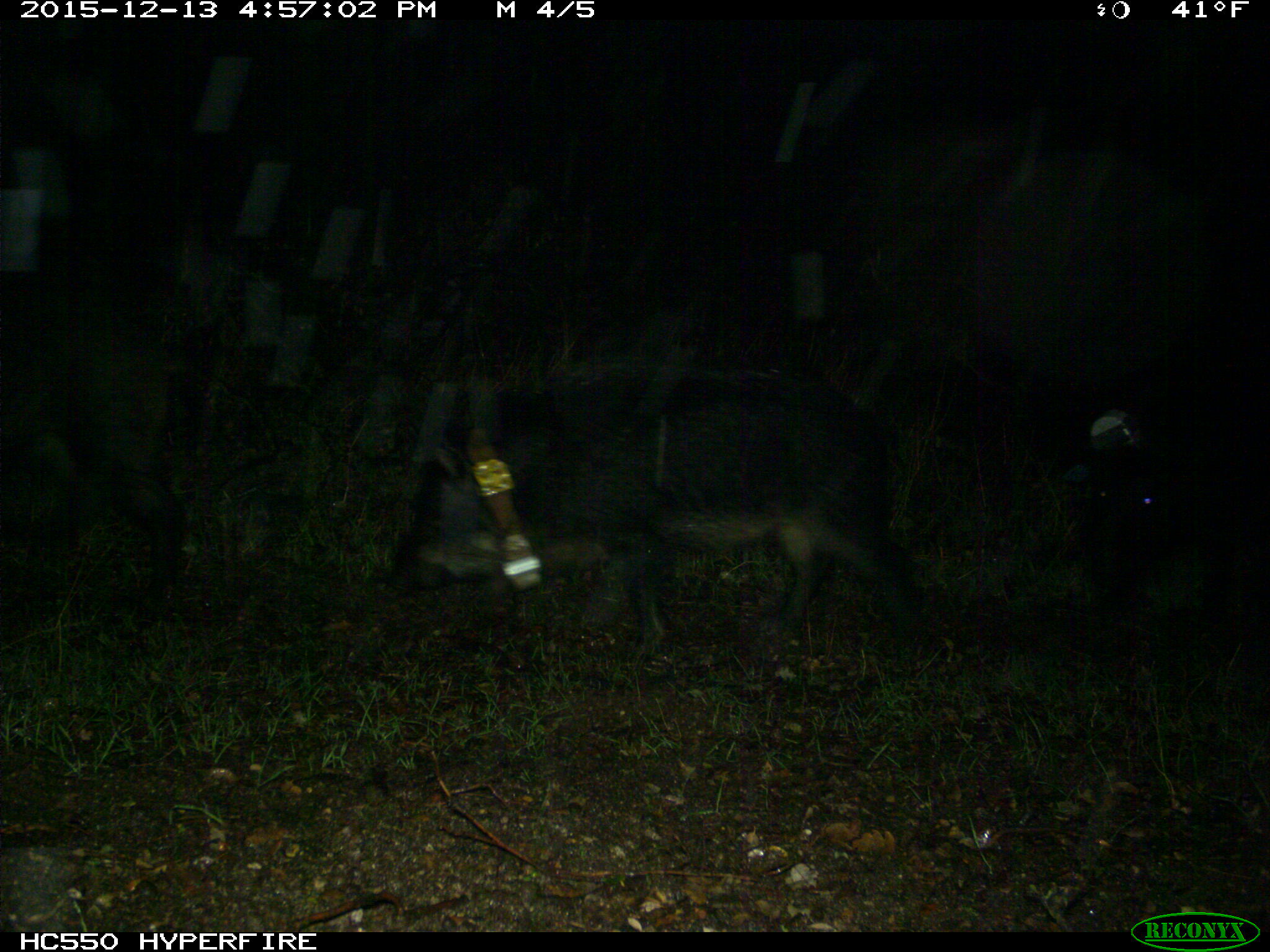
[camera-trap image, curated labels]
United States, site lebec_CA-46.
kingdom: Animalia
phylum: Chordata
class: Mammalia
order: Artiodactyla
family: Suidae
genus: Sus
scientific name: Sus scrofa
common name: wild boar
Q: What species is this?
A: Sus scrofa (wild boar).